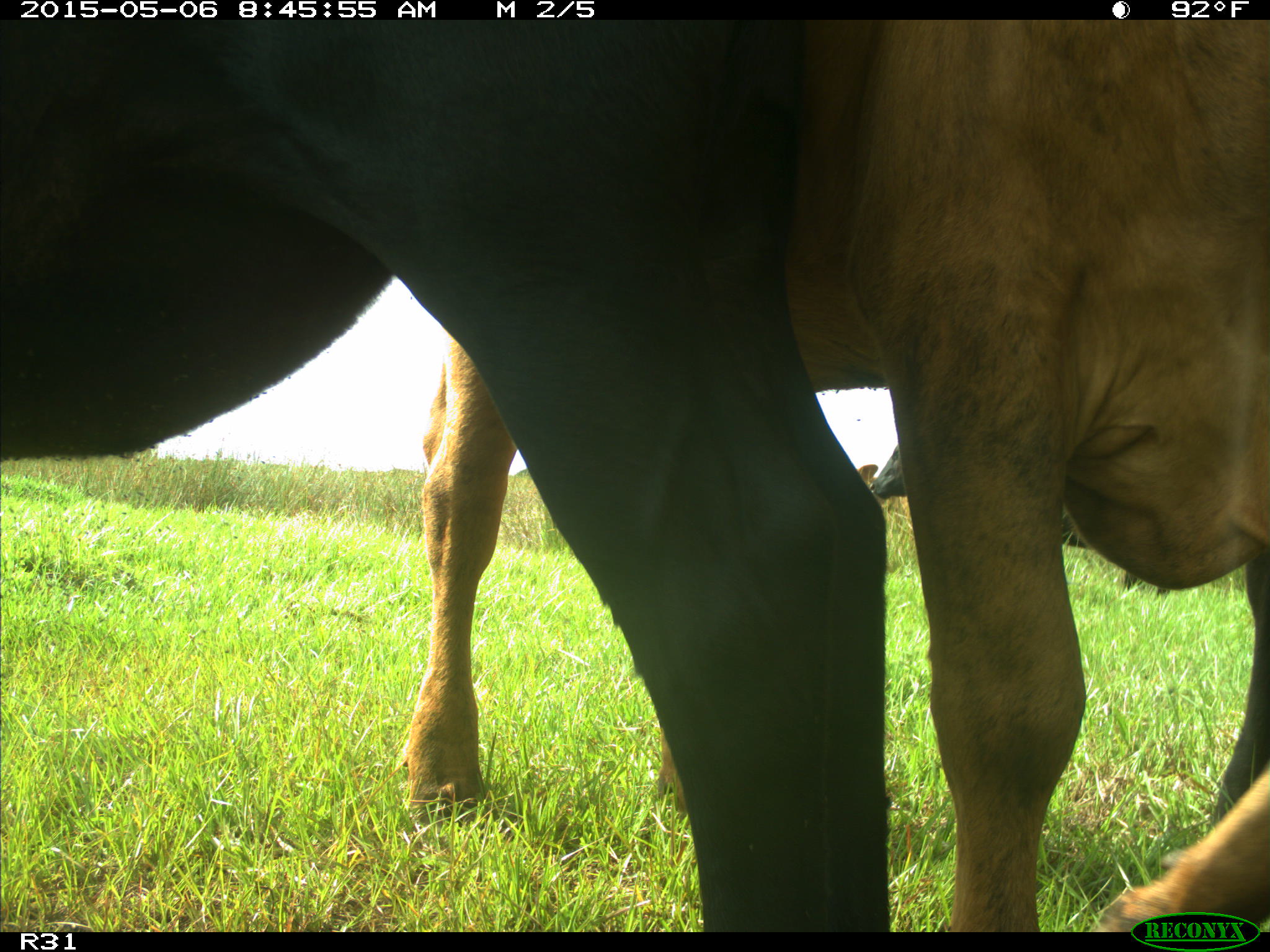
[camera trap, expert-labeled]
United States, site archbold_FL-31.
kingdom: Animalia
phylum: Chordata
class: Mammalia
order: Artiodactyla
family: Bovidae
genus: Bos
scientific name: Bos taurus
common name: domestic cow